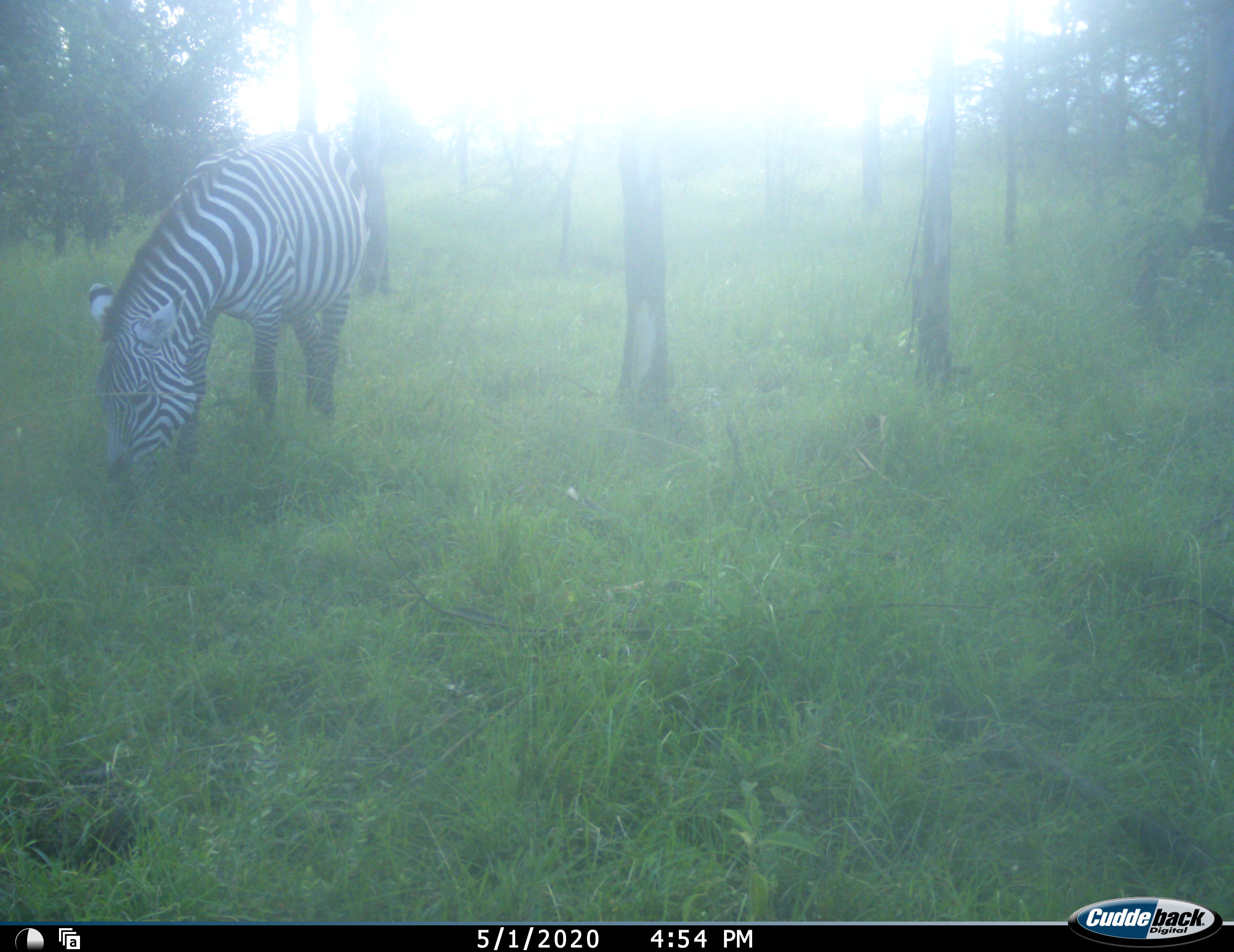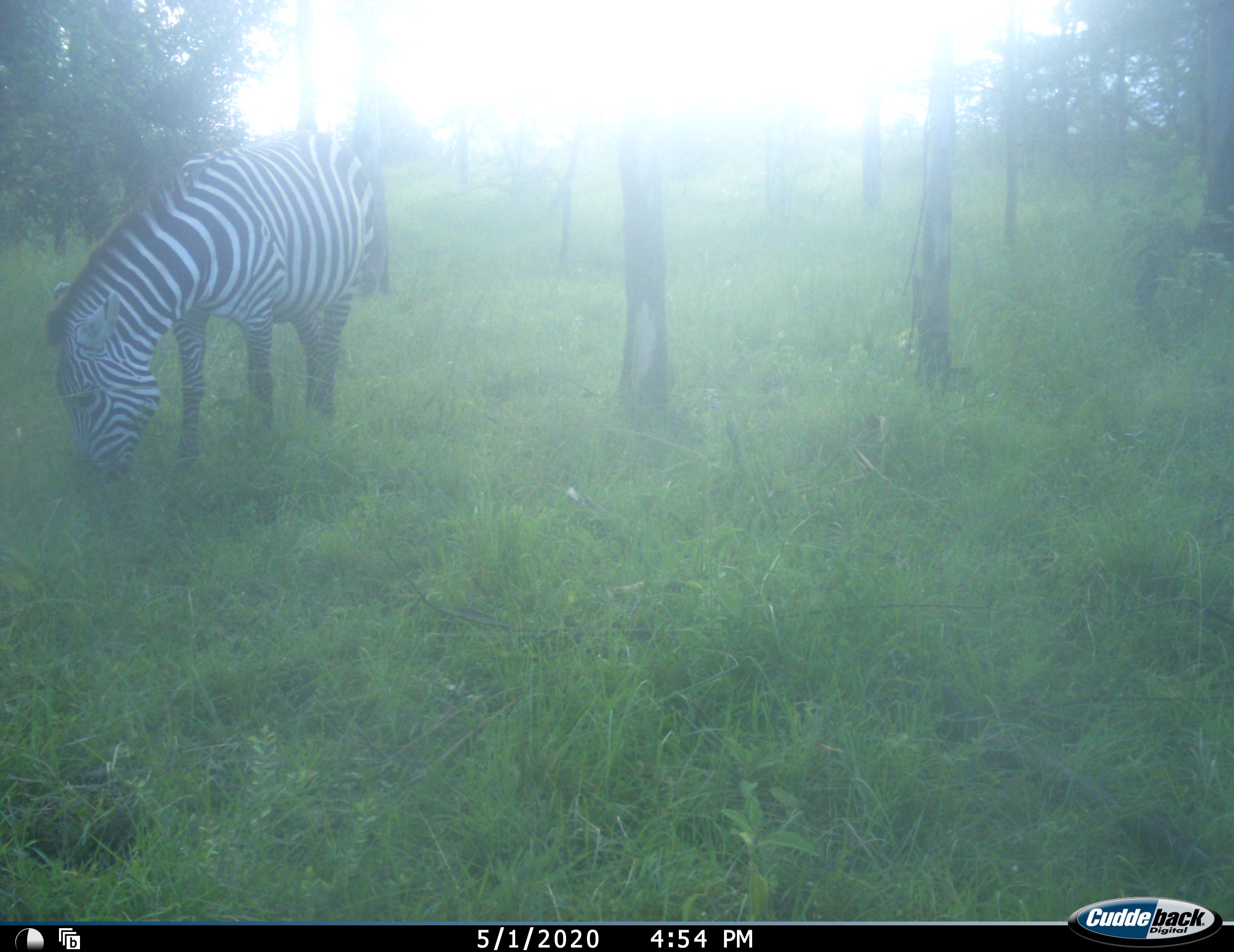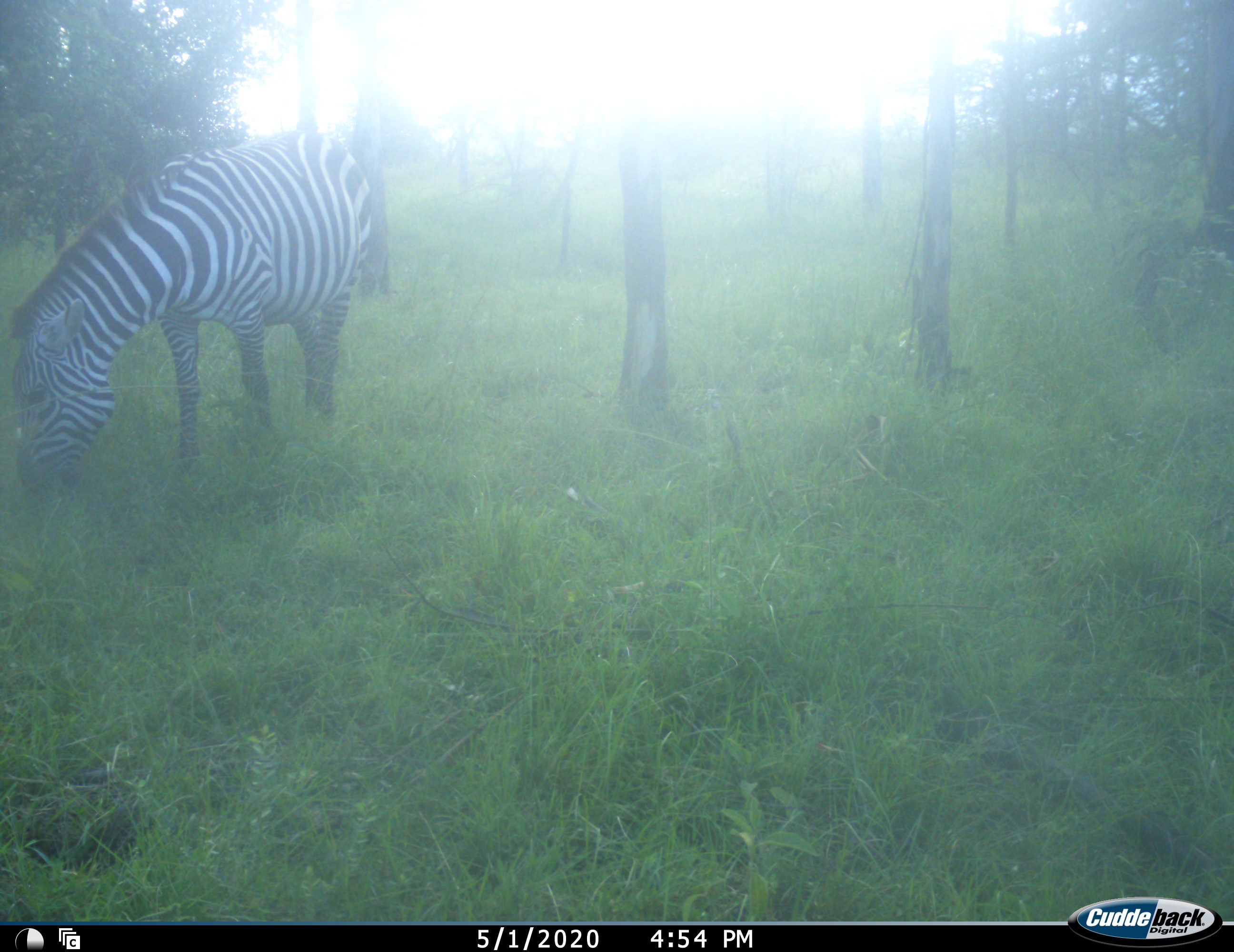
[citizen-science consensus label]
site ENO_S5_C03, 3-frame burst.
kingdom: Animalia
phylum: Chordata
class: Mammalia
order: Perissodactyla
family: Equidae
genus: Equus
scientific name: Equus quagga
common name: plains zebra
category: zebraplains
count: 1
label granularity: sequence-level